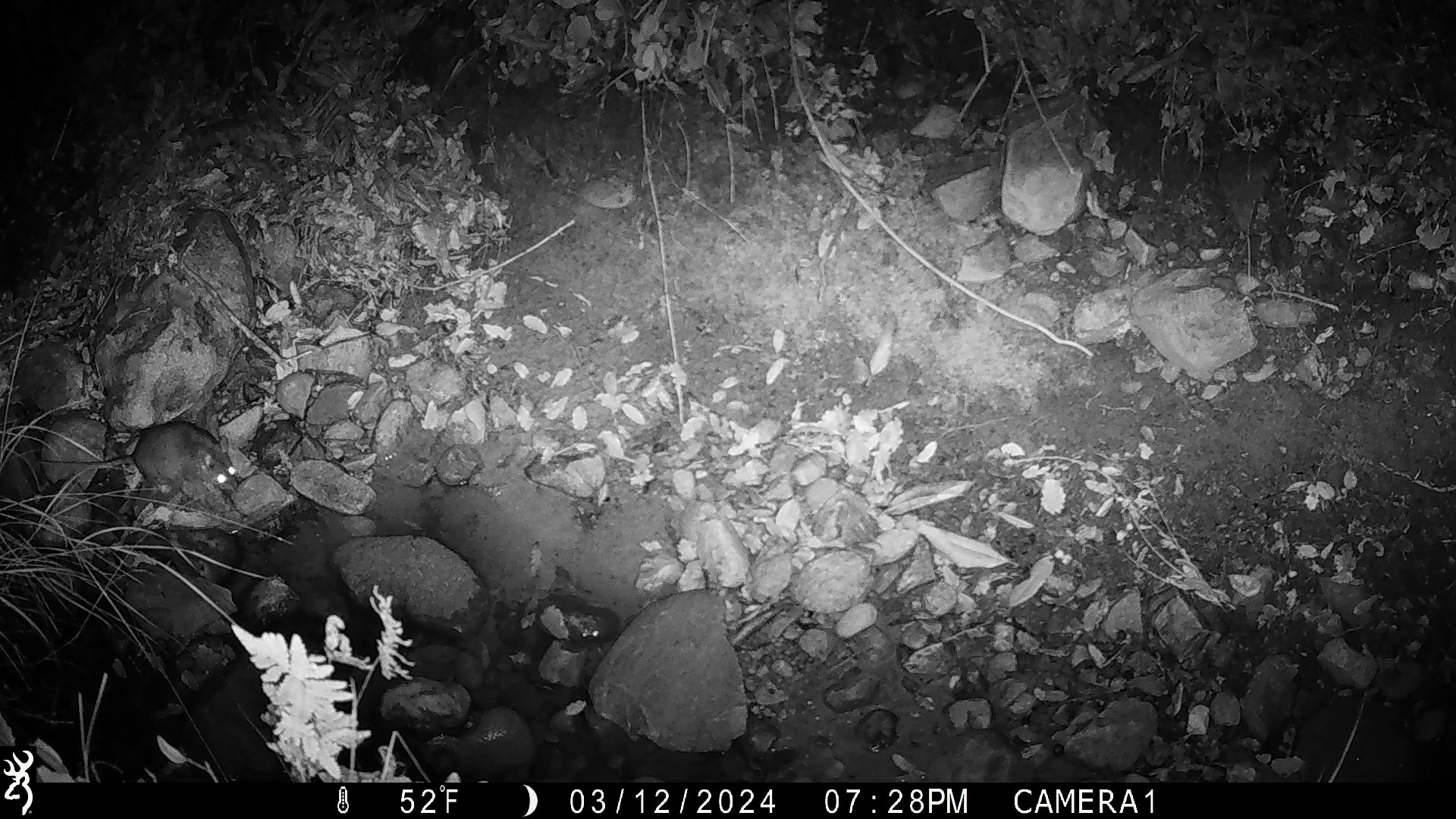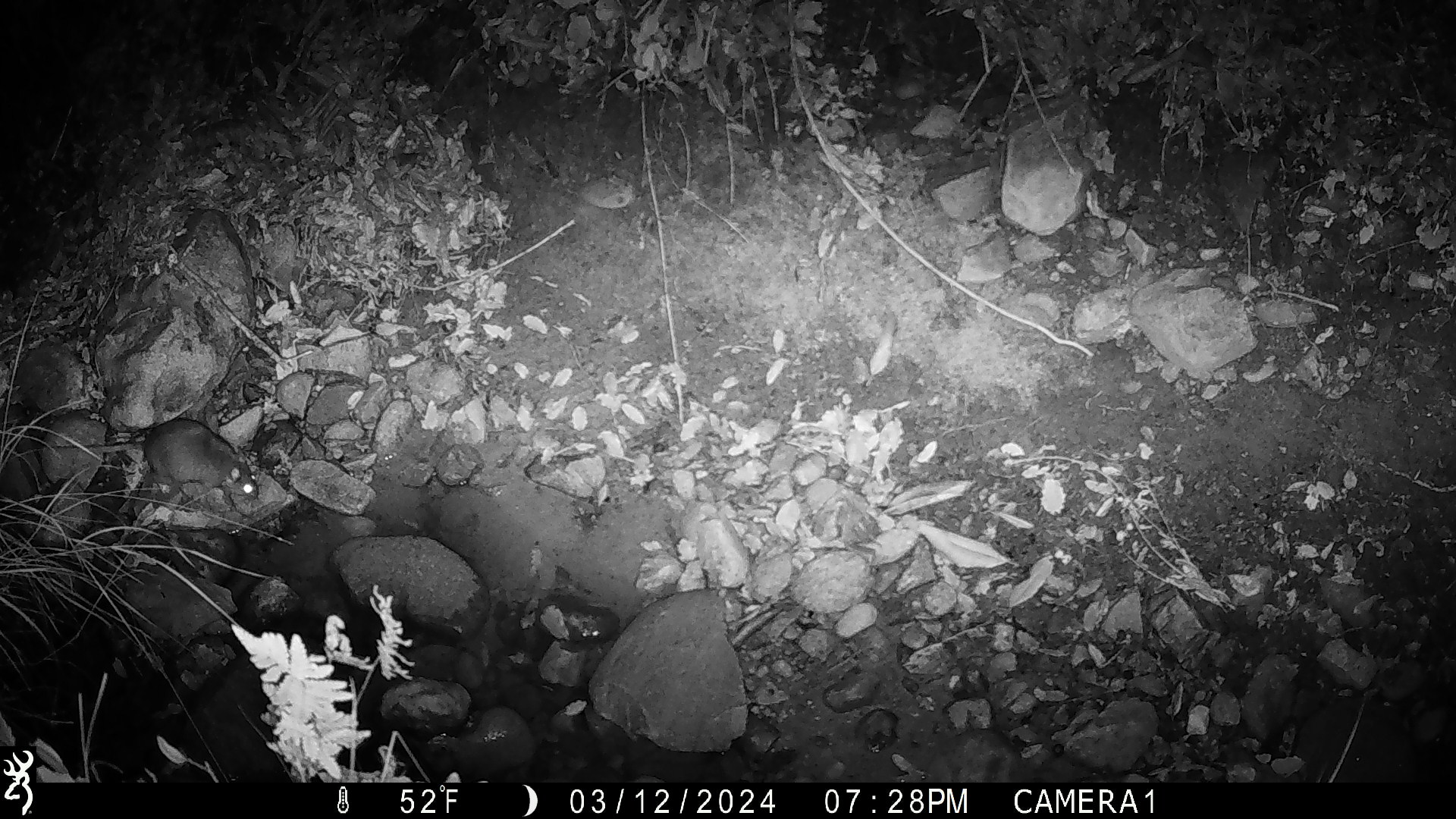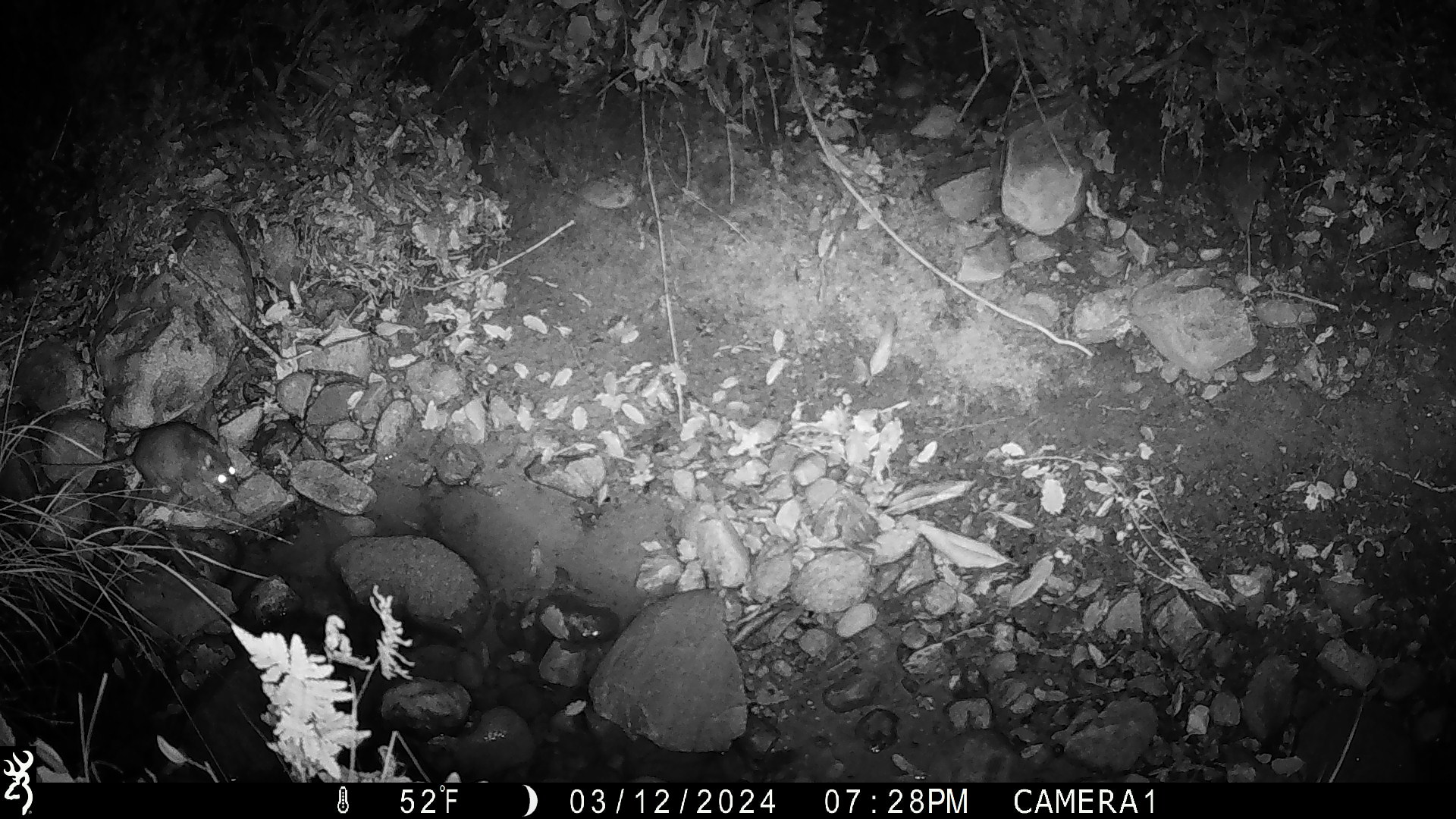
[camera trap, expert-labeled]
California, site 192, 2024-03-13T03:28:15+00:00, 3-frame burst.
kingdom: Animalia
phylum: Chordata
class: Mammalia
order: Rodentia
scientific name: Rodentia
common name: mouse or rat